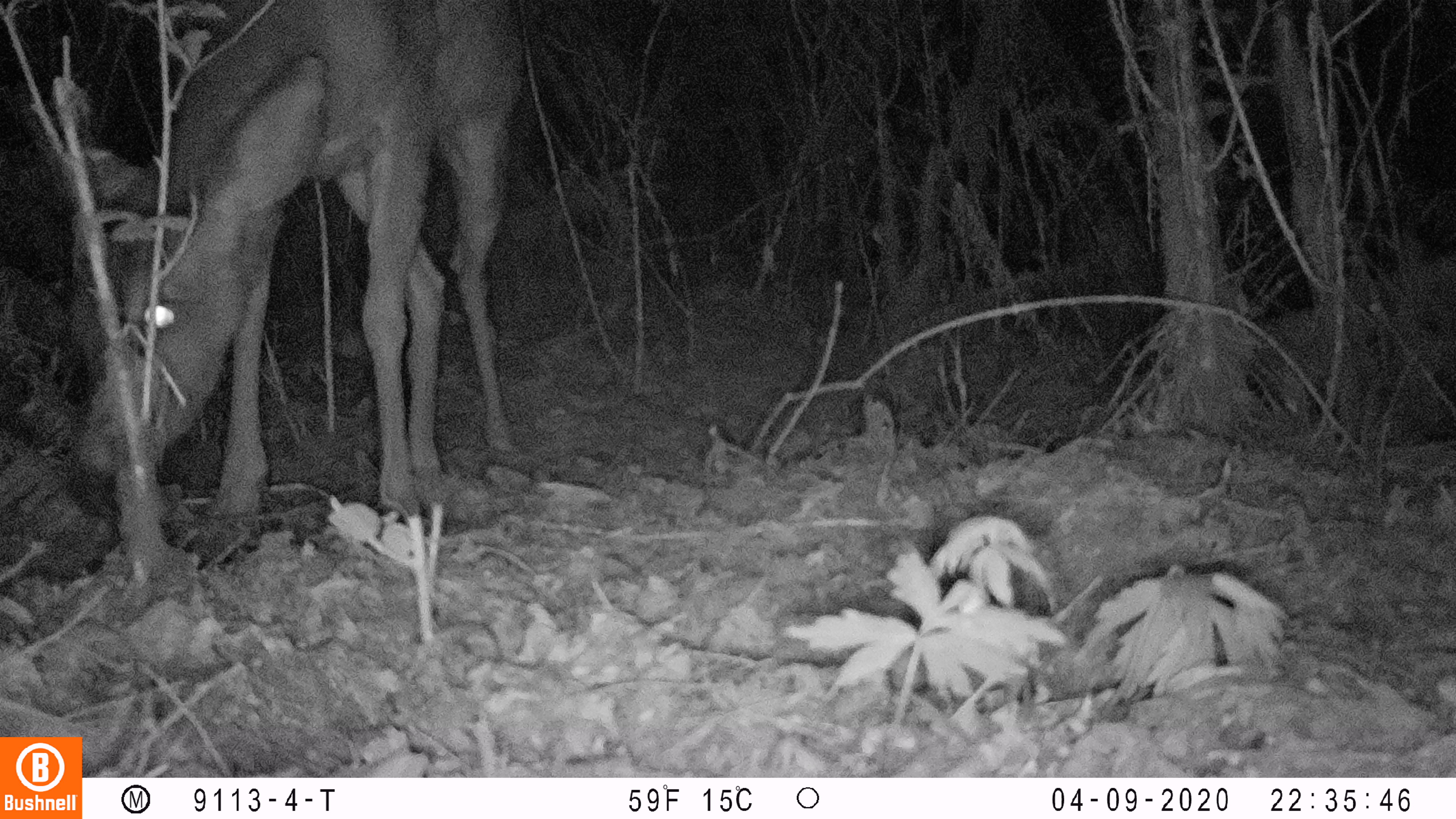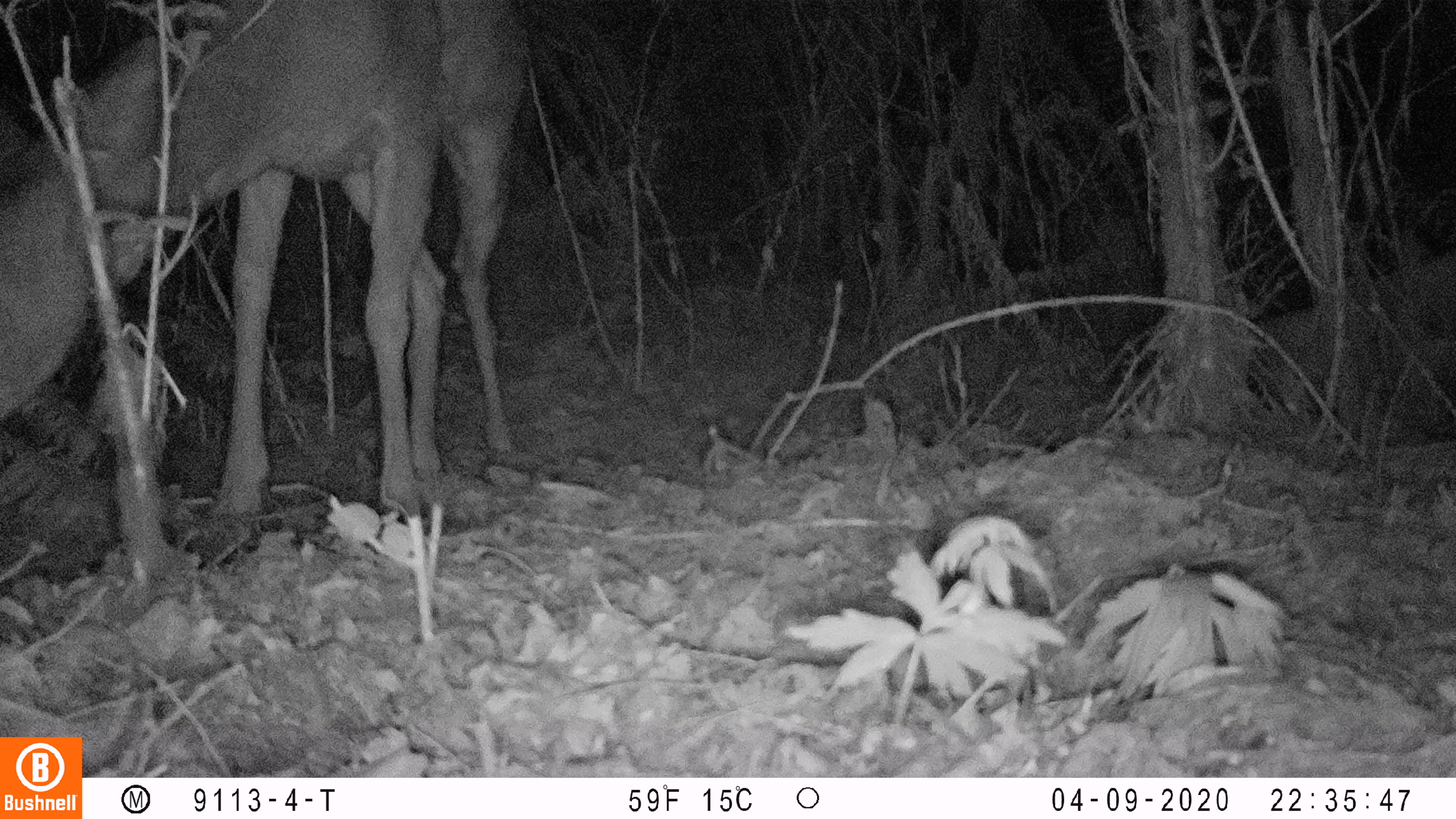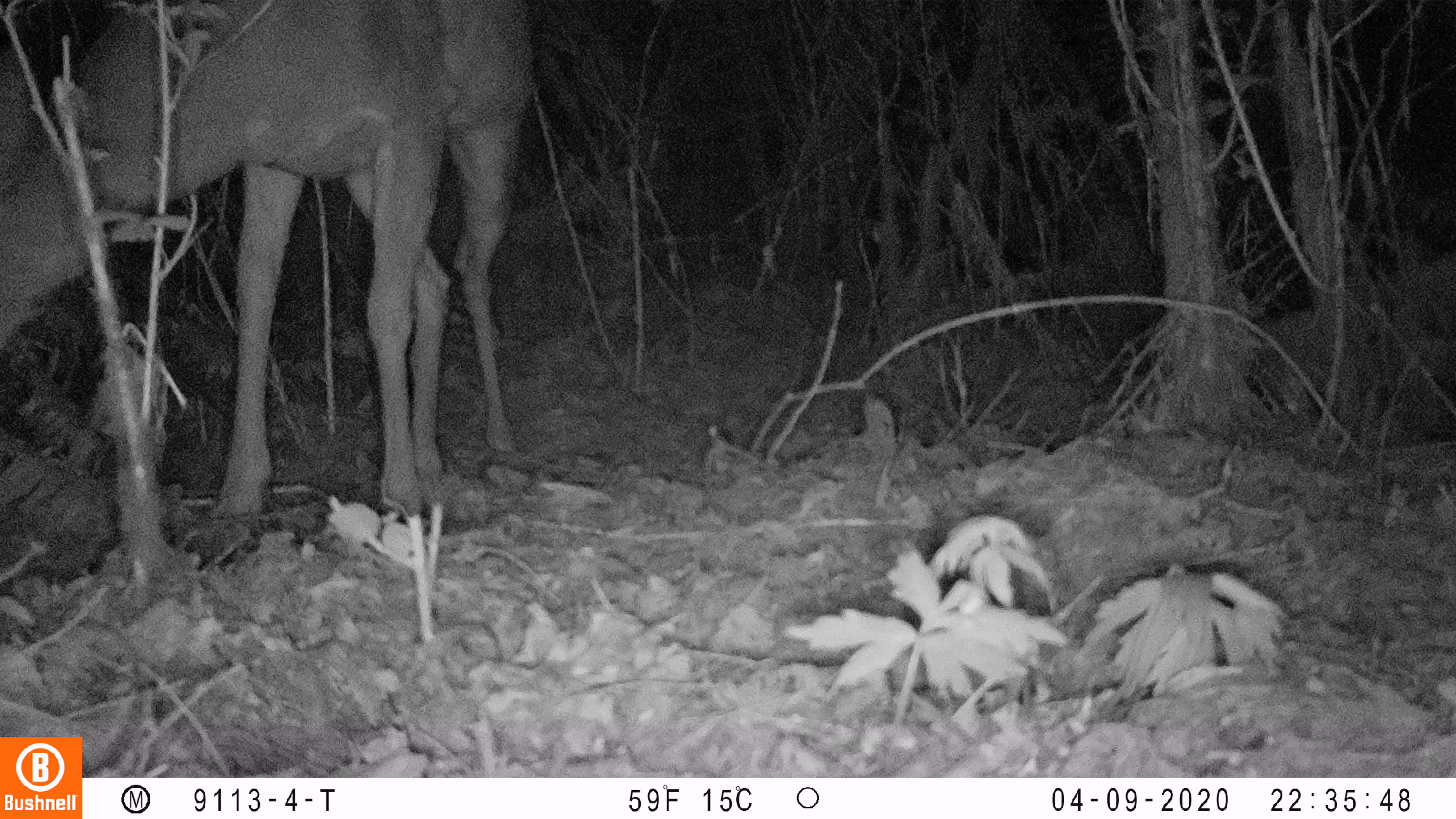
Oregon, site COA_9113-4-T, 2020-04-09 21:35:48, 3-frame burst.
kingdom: Animalia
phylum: Chordata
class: Mammalia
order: Artiodactyla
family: Cervidae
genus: Odocoileus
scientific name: Odocoileus hemionus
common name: black-tailed deer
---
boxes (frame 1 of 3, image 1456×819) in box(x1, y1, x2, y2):
black-tailed deer: box(48, 0, 535, 529)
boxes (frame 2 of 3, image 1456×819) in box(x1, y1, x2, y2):
black-tailed deer: box(0, 0, 546, 529)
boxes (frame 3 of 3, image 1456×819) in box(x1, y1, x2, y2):
black-tailed deer: box(0, 6, 548, 528)